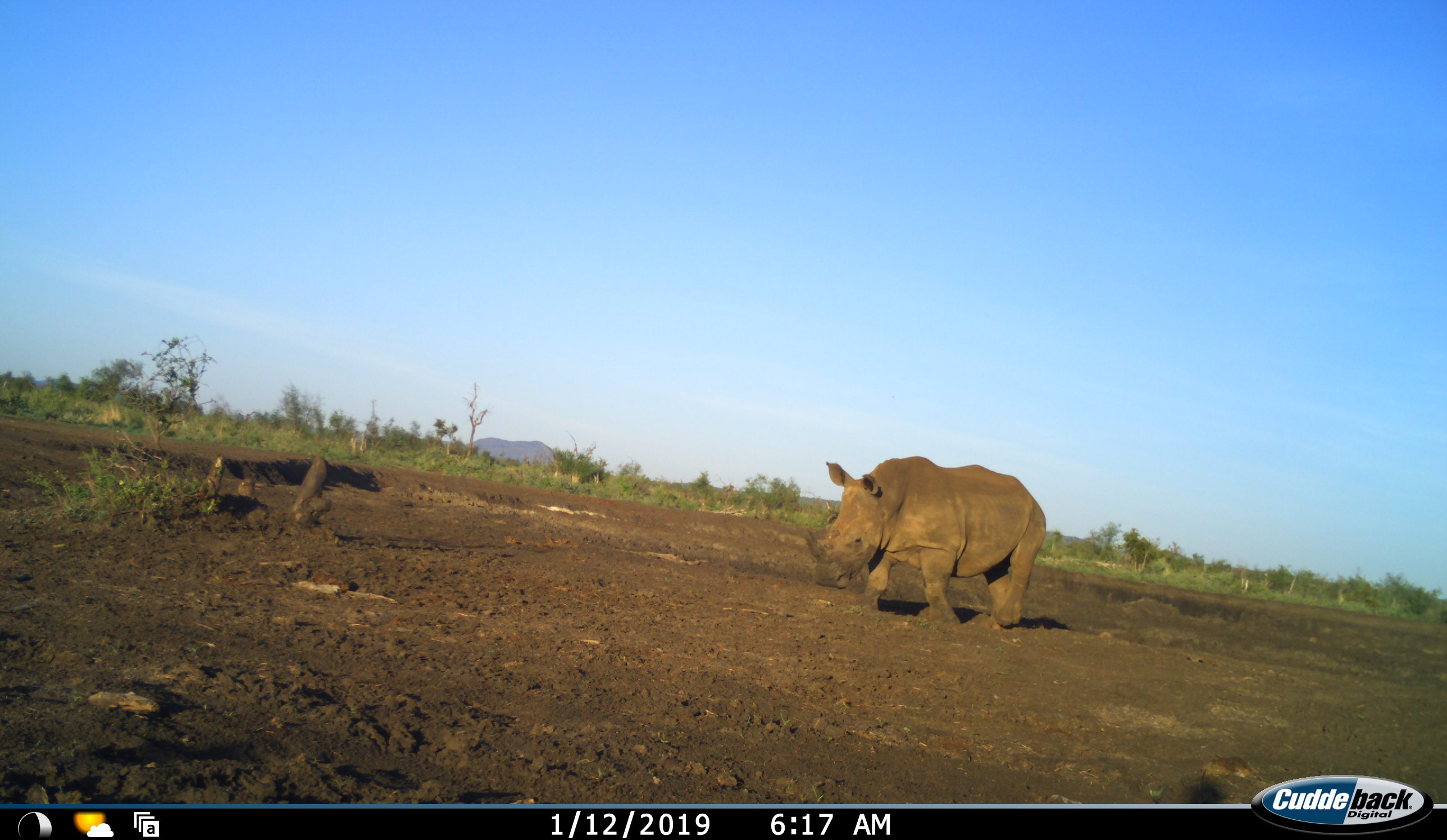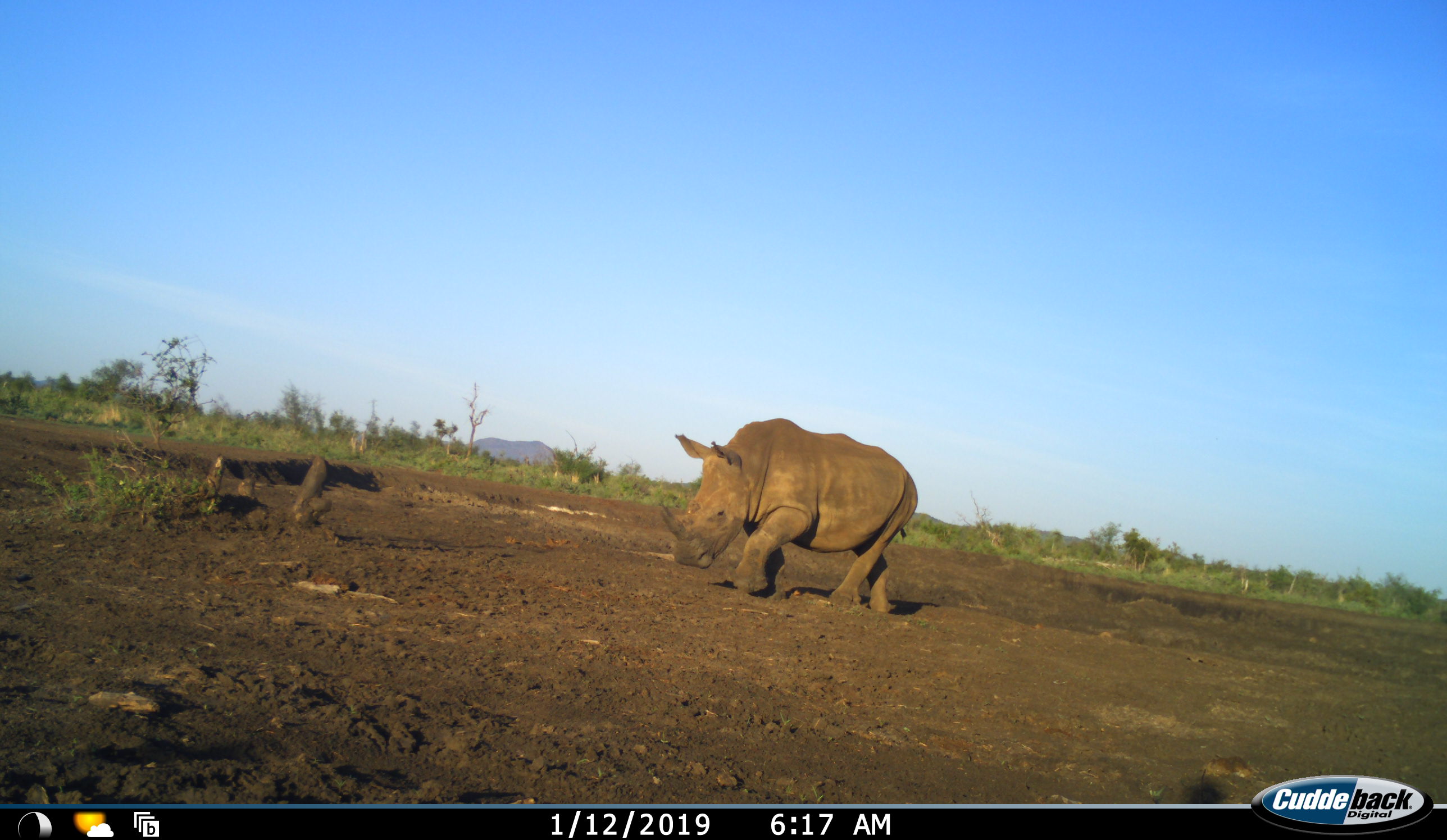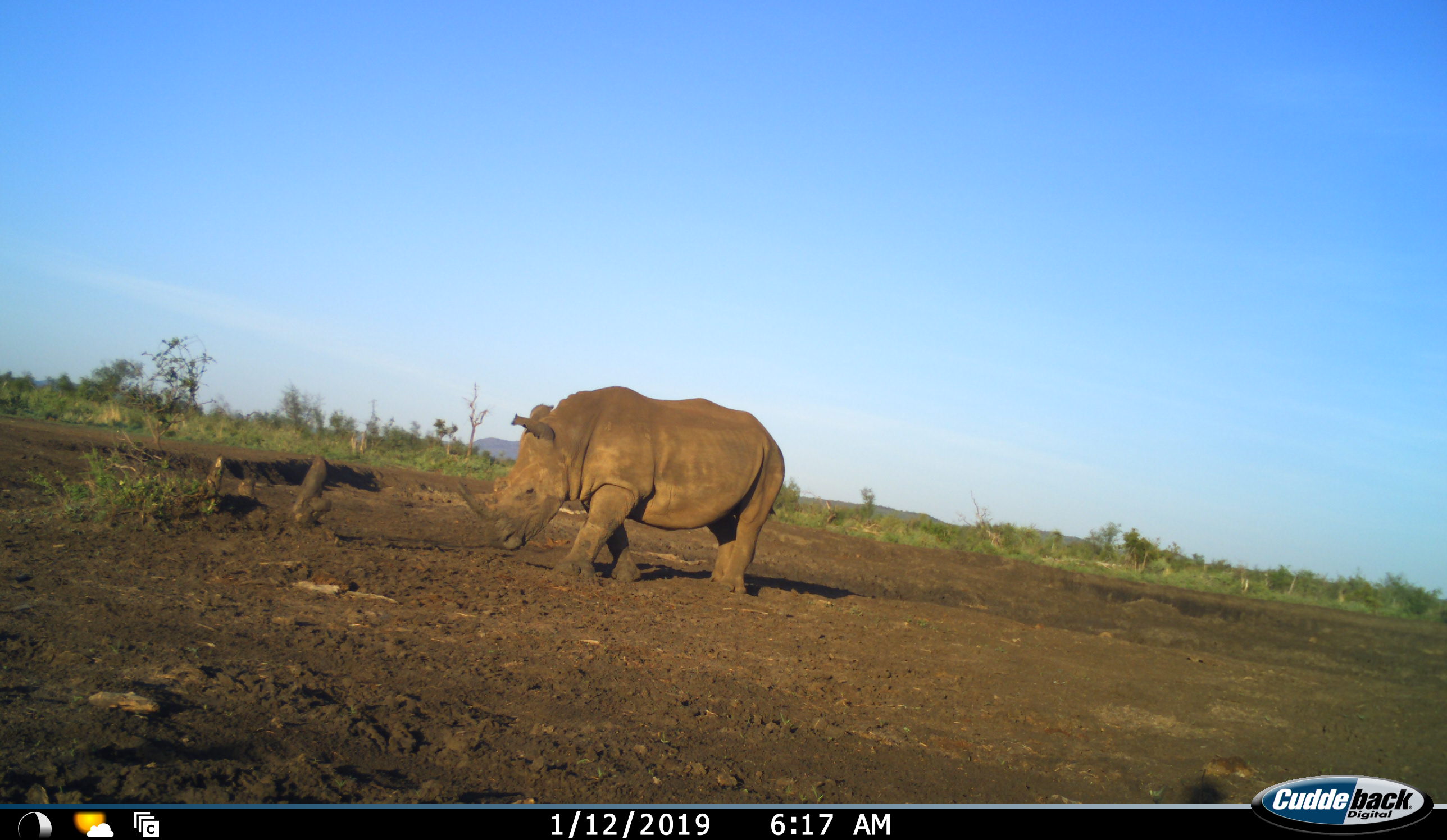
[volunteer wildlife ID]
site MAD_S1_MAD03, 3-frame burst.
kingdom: Animalia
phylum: Chordata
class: Mammalia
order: Perissodactyla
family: Rhinocerotidae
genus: Ceratotherium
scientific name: Ceratotherium simum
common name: white rhinoceros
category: rhinoceroswhite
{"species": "rhinoceroswhite (white rhinoceros) (Ceratotherium simum)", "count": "1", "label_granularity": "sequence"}